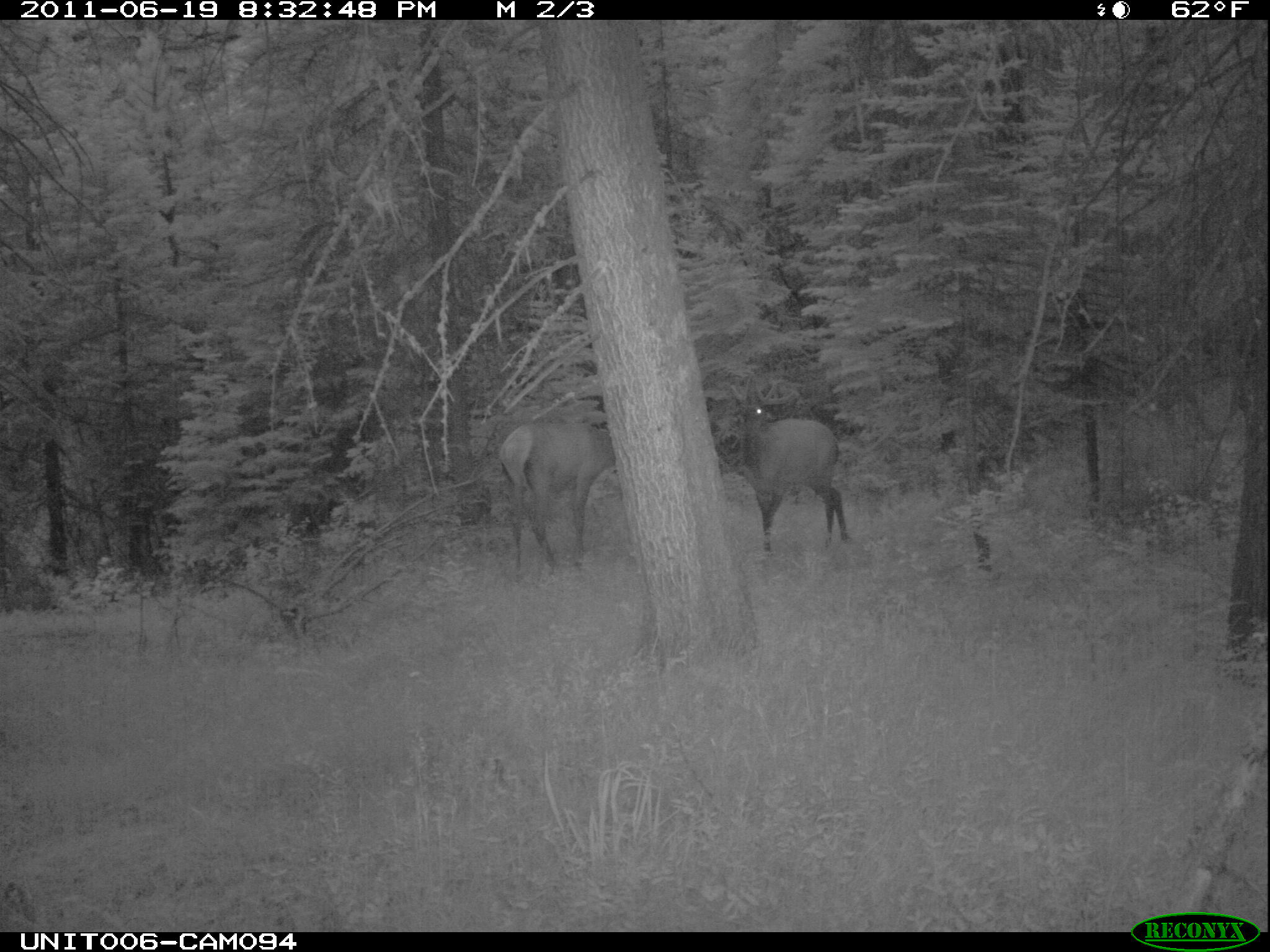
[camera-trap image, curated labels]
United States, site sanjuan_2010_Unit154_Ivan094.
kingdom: Animalia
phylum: Chordata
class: Mammalia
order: Artiodactyla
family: Cervidae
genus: Cervus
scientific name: Cervus elaphus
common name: red deer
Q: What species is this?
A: Cervus elaphus (red deer).